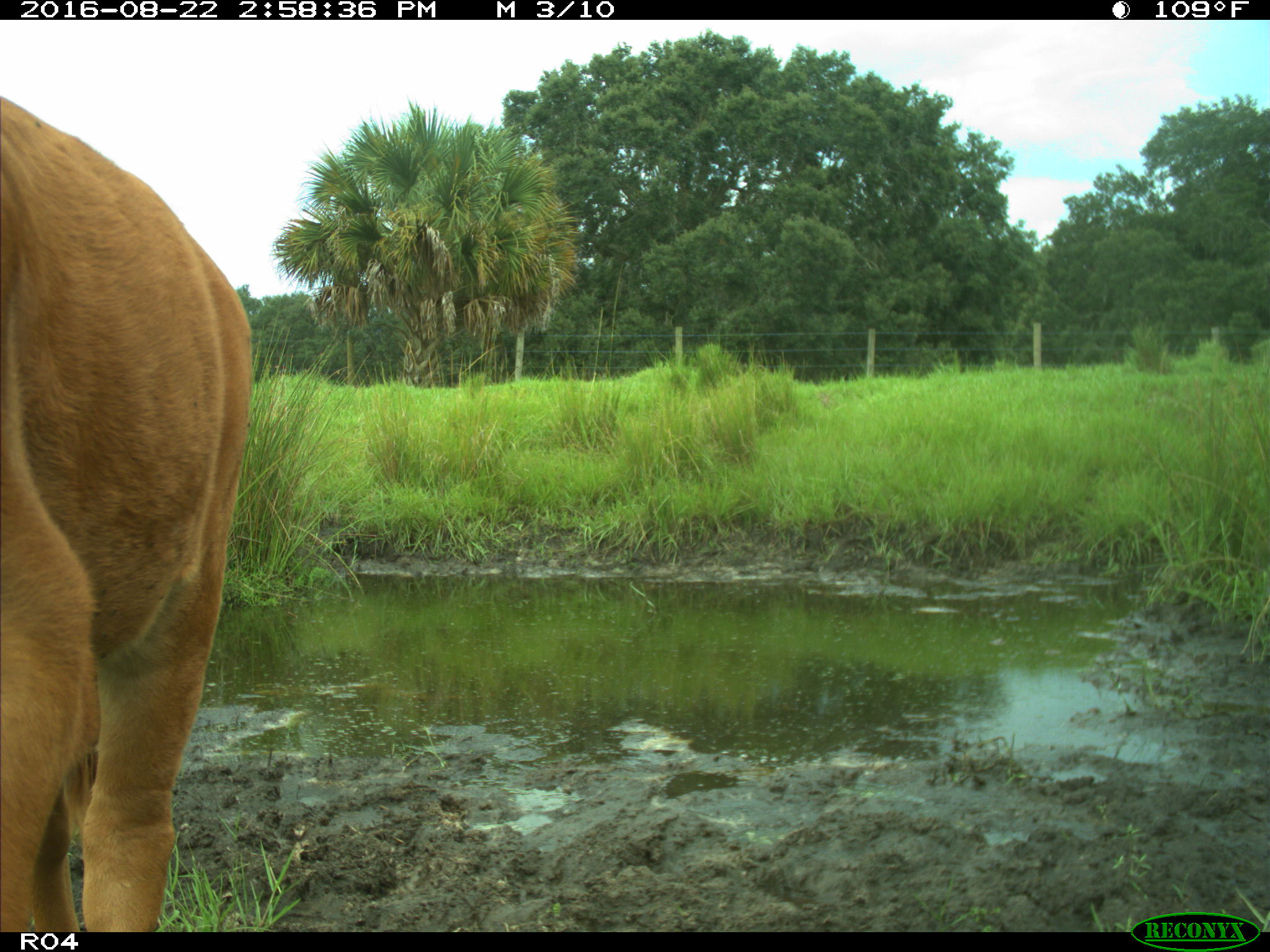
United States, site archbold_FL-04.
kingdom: Animalia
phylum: Chordata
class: Mammalia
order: Artiodactyla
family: Bovidae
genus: Bos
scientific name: Bos taurus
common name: domestic cow